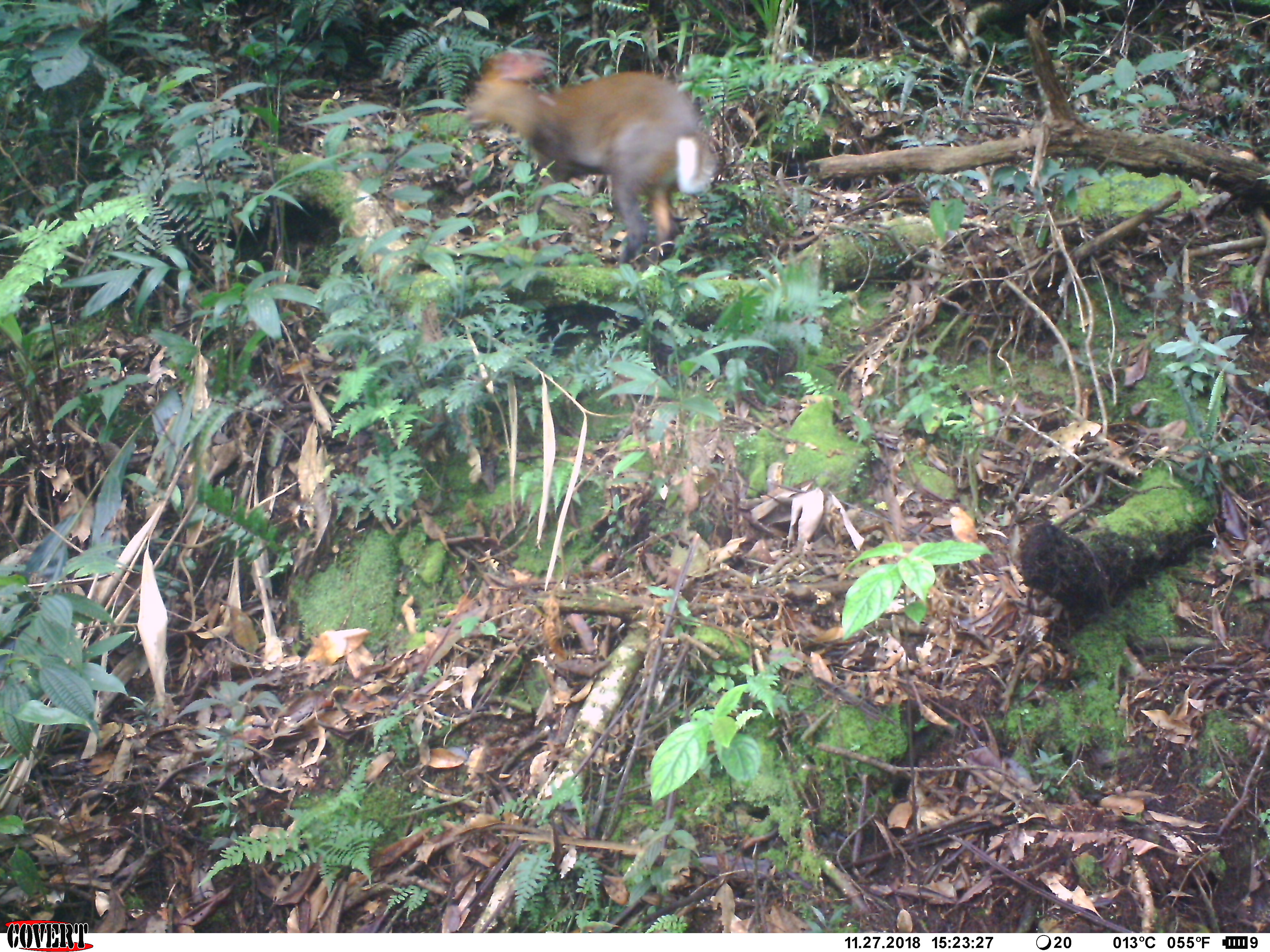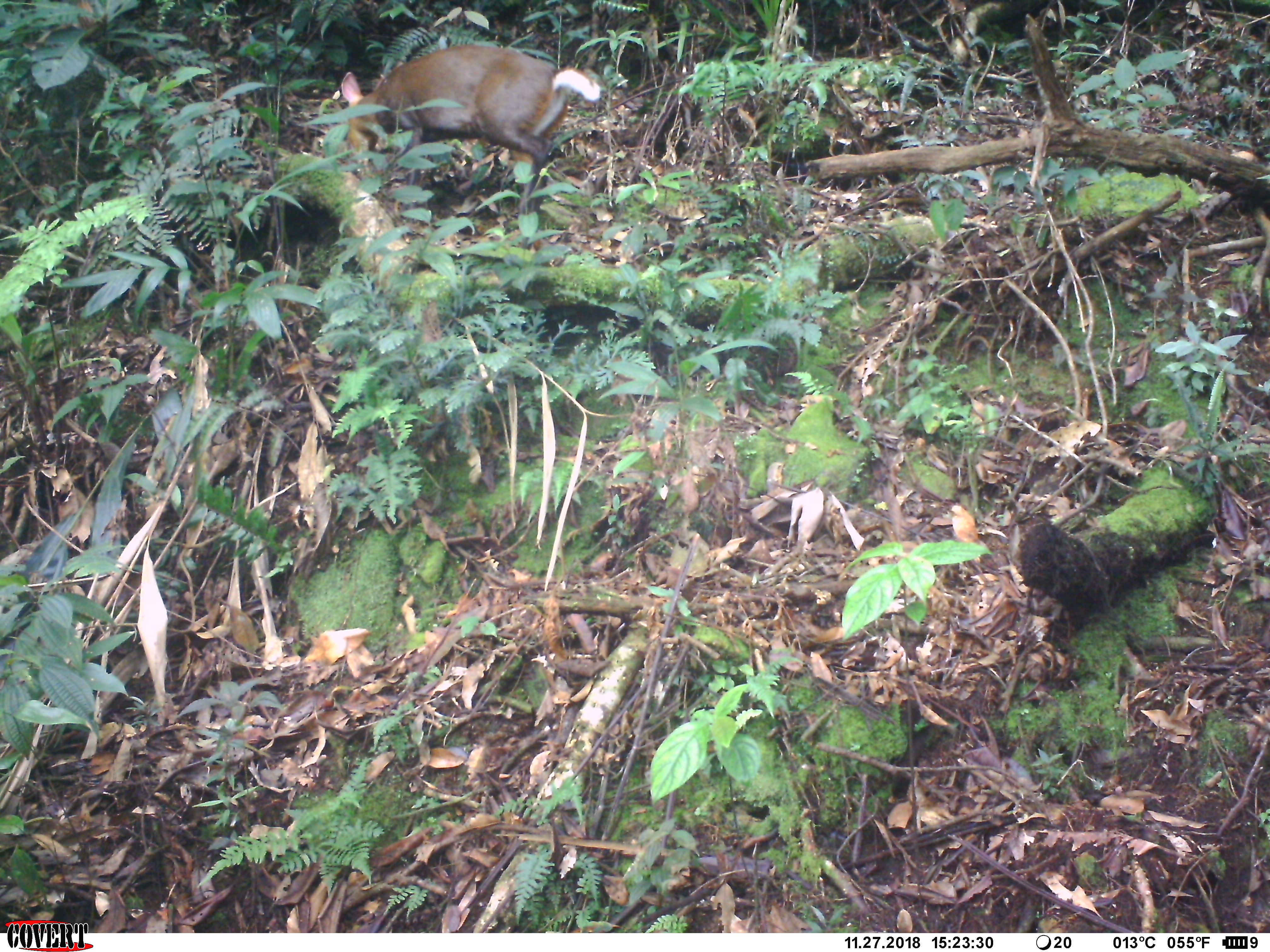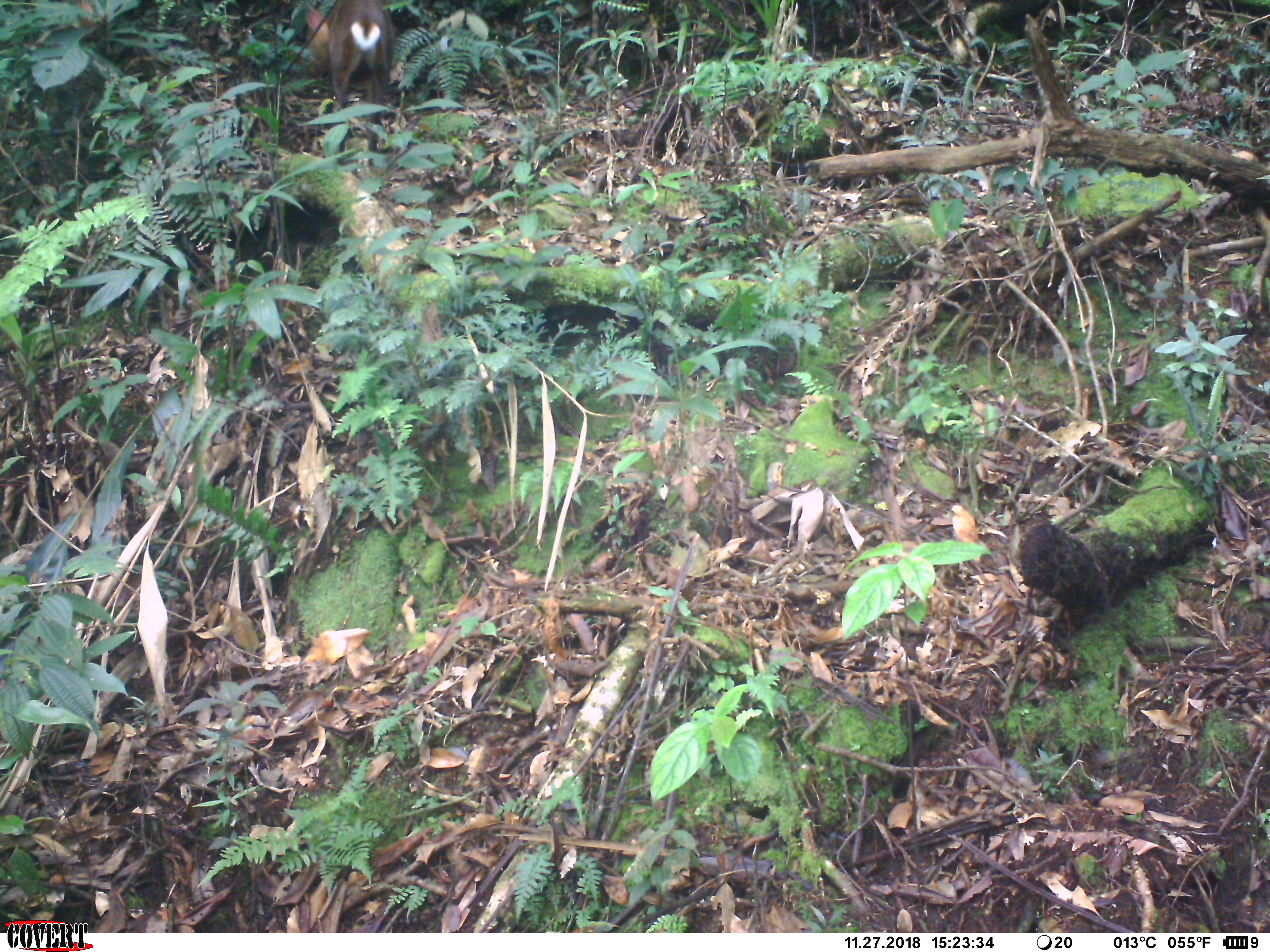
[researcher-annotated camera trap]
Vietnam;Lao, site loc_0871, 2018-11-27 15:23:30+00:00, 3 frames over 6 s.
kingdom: Animalia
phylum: Chordata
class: Mammalia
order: Artiodactyla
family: Cervidae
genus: Muntiacus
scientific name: Muntiacus rooseveltorum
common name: roosevelt's muntjac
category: roosevelts muntjac group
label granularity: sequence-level